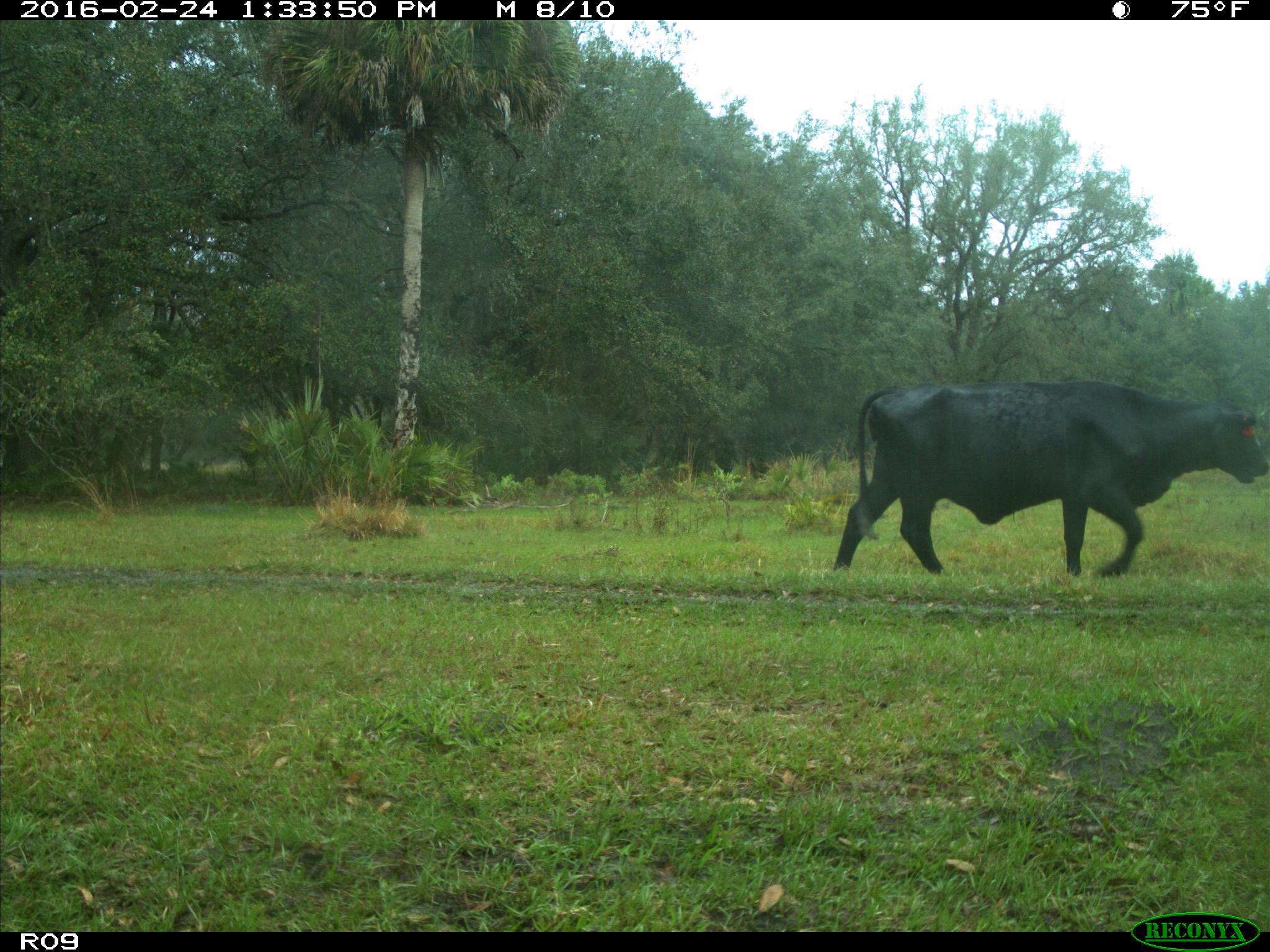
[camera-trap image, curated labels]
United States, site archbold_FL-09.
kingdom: Animalia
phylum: Chordata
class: Mammalia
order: Artiodactyla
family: Bovidae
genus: Bos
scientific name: Bos taurus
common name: domestic cow